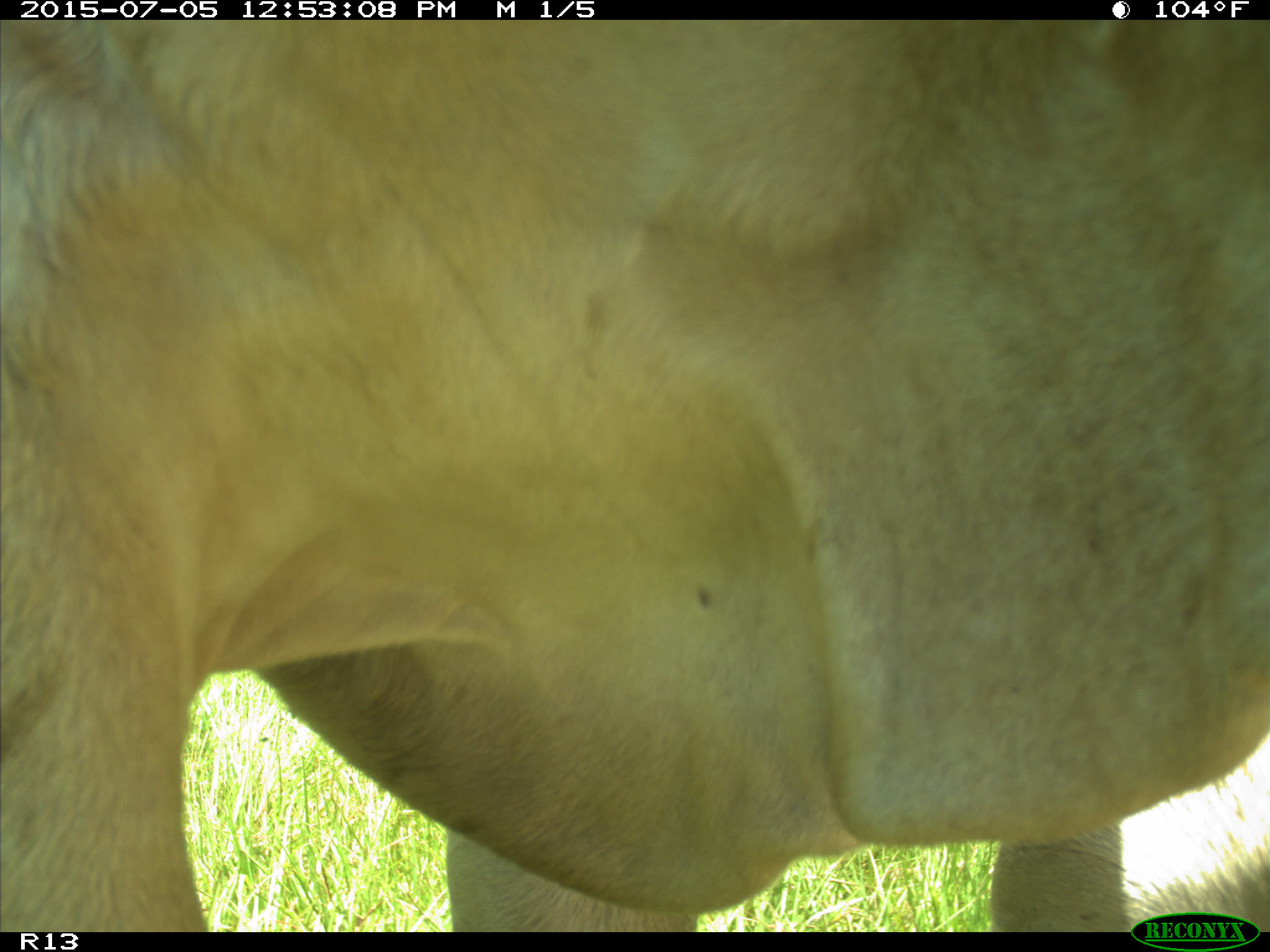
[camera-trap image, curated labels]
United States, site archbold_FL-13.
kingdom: Animalia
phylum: Chordata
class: Mammalia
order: Artiodactyla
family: Bovidae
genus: Bos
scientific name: Bos taurus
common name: domestic cow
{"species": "Bos taurus (domestic cow)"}